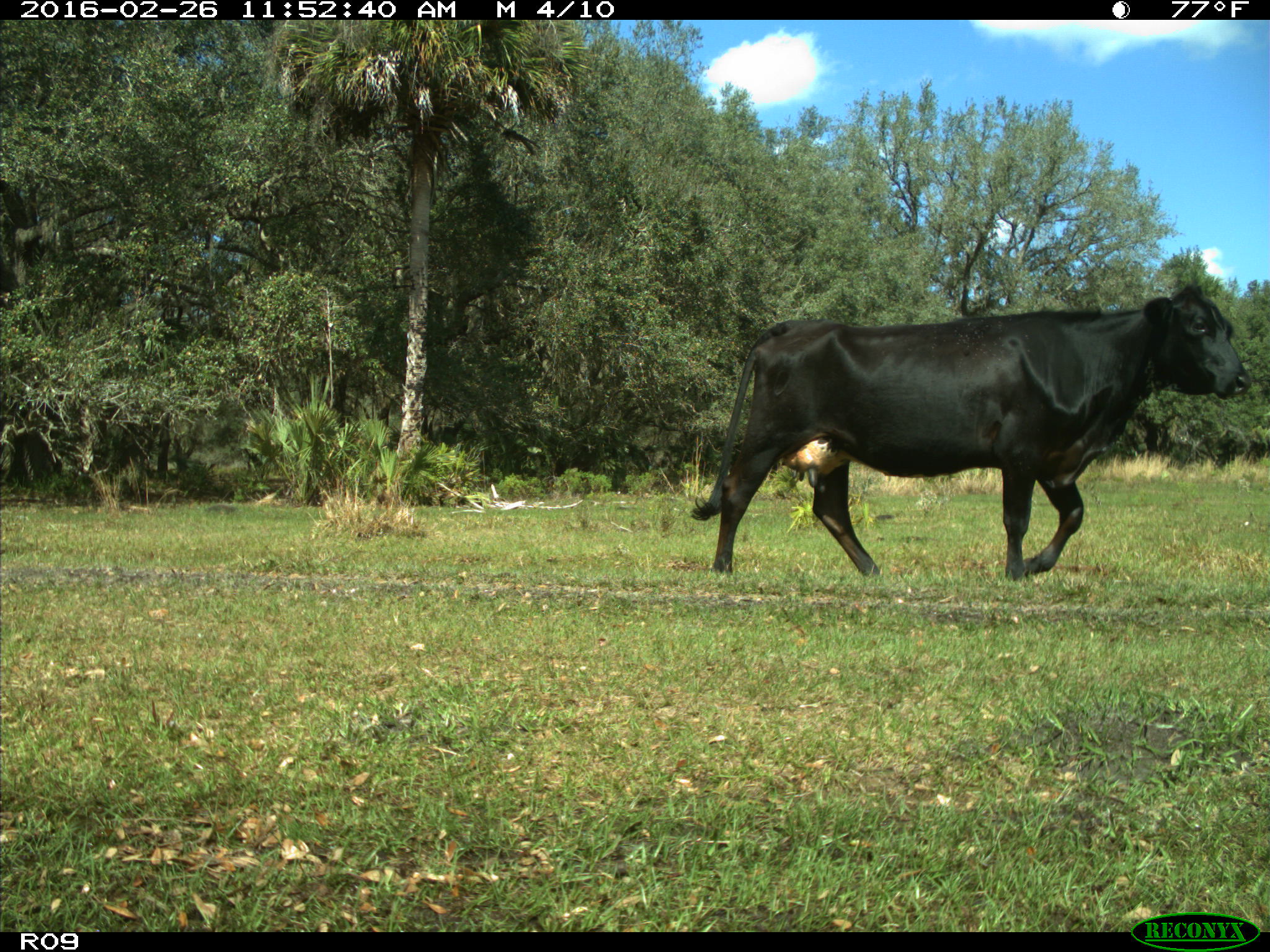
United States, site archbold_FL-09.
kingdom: Animalia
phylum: Chordata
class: Mammalia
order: Artiodactyla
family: Bovidae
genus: Bos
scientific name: Bos taurus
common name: domestic cow